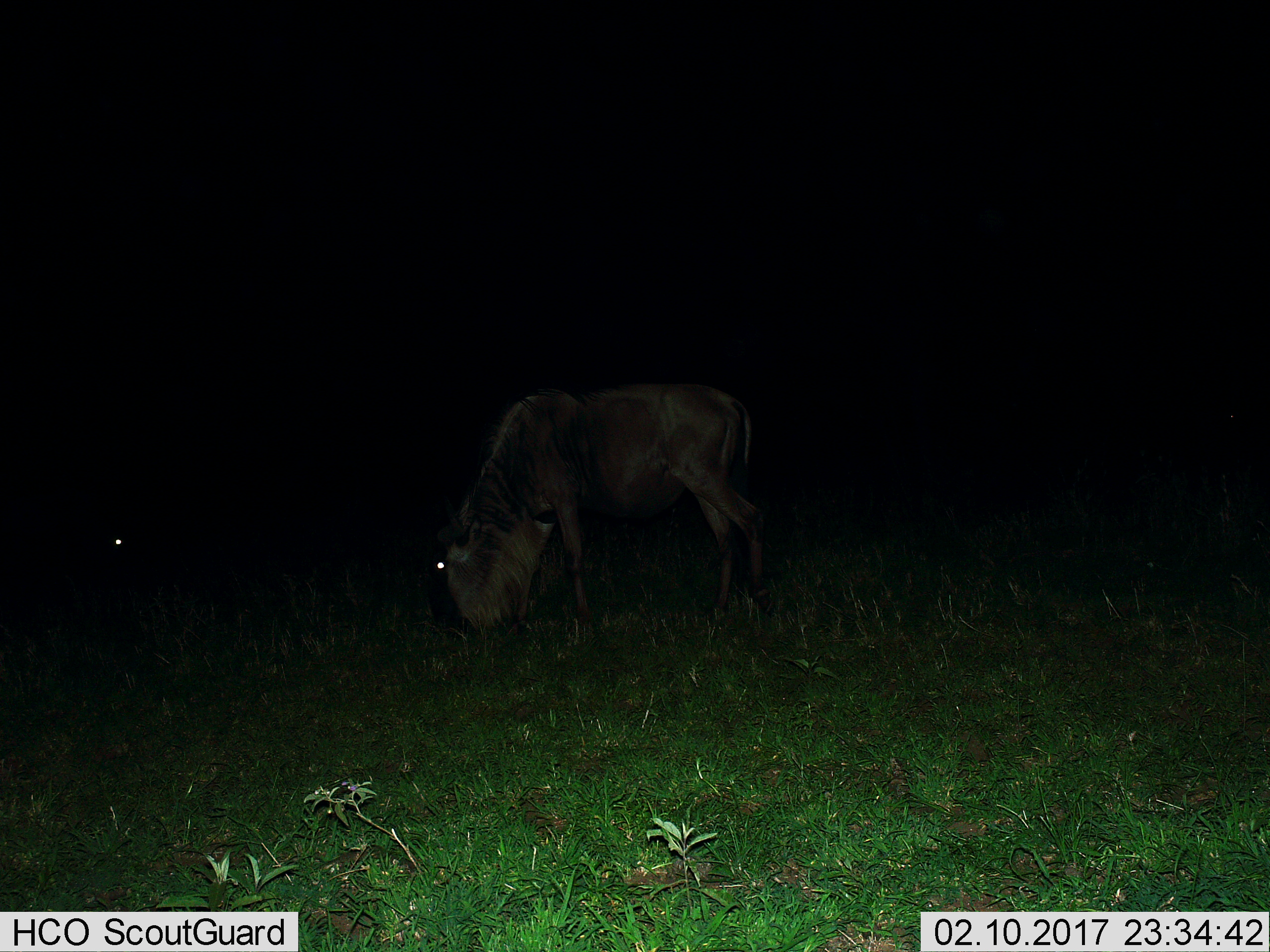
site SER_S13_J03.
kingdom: Animalia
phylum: Chordata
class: Mammalia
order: Artiodactyla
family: Bovidae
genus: Connochaetes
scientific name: Connochaetes taurinus taurinus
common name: blue wildebeest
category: wildebeestblue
Wildebeestblue (blue wildebeest) (Connochaetes taurinus taurinus), count 2. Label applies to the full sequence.